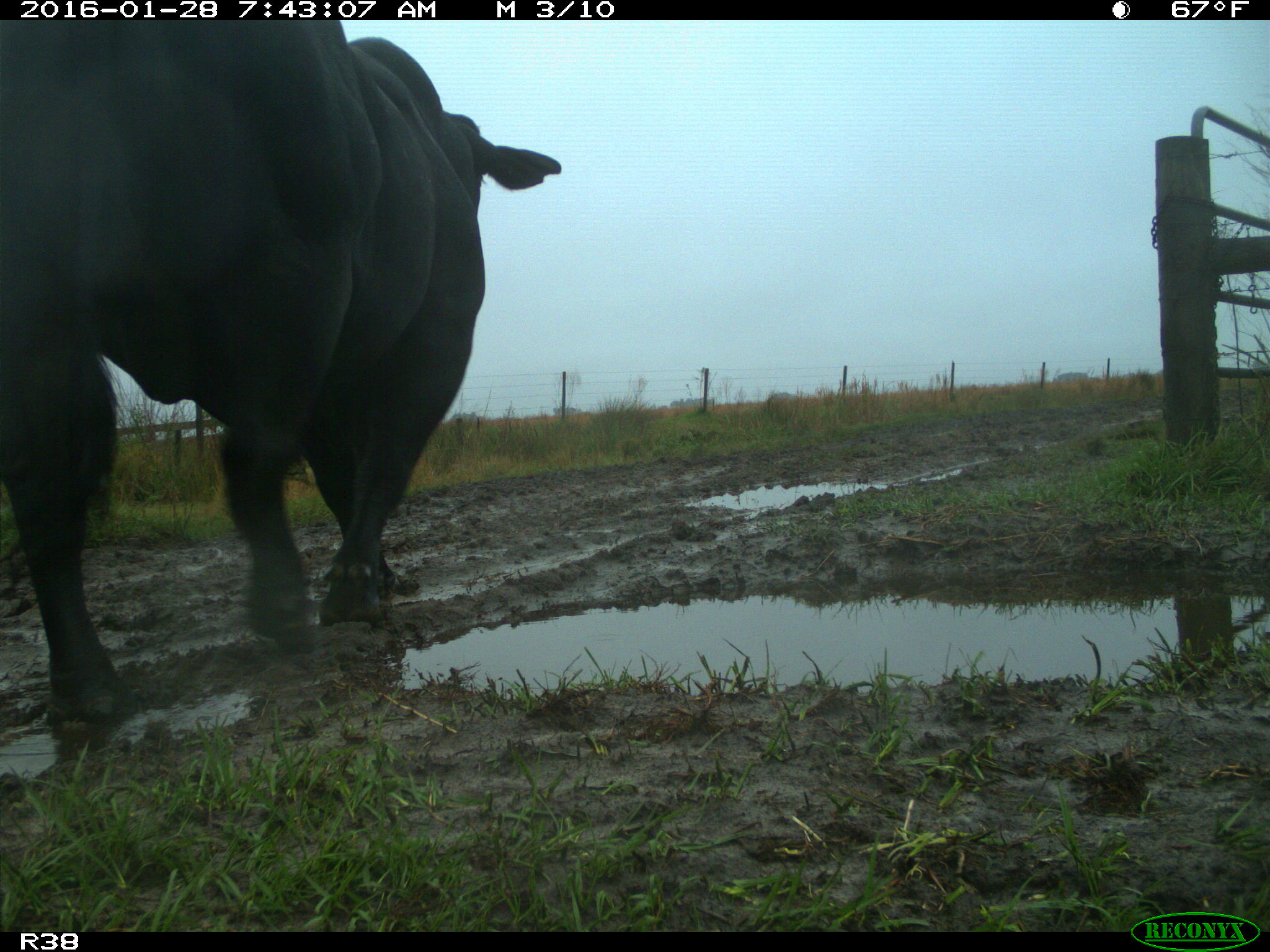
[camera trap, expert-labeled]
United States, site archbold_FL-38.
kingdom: Animalia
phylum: Chordata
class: Mammalia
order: Artiodactyla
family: Bovidae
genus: Bos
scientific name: Bos taurus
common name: domestic cow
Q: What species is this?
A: Bos taurus (domestic cow).